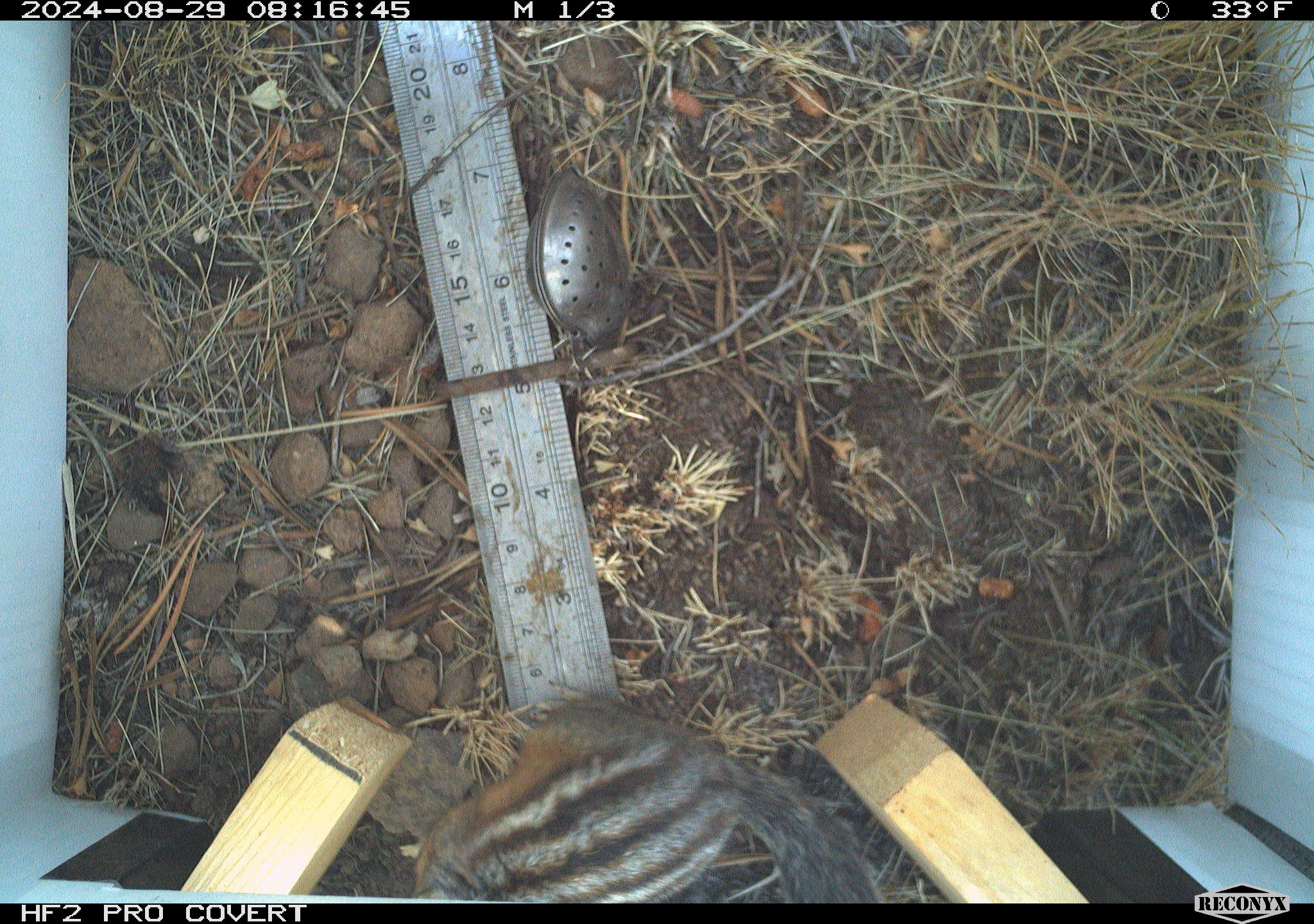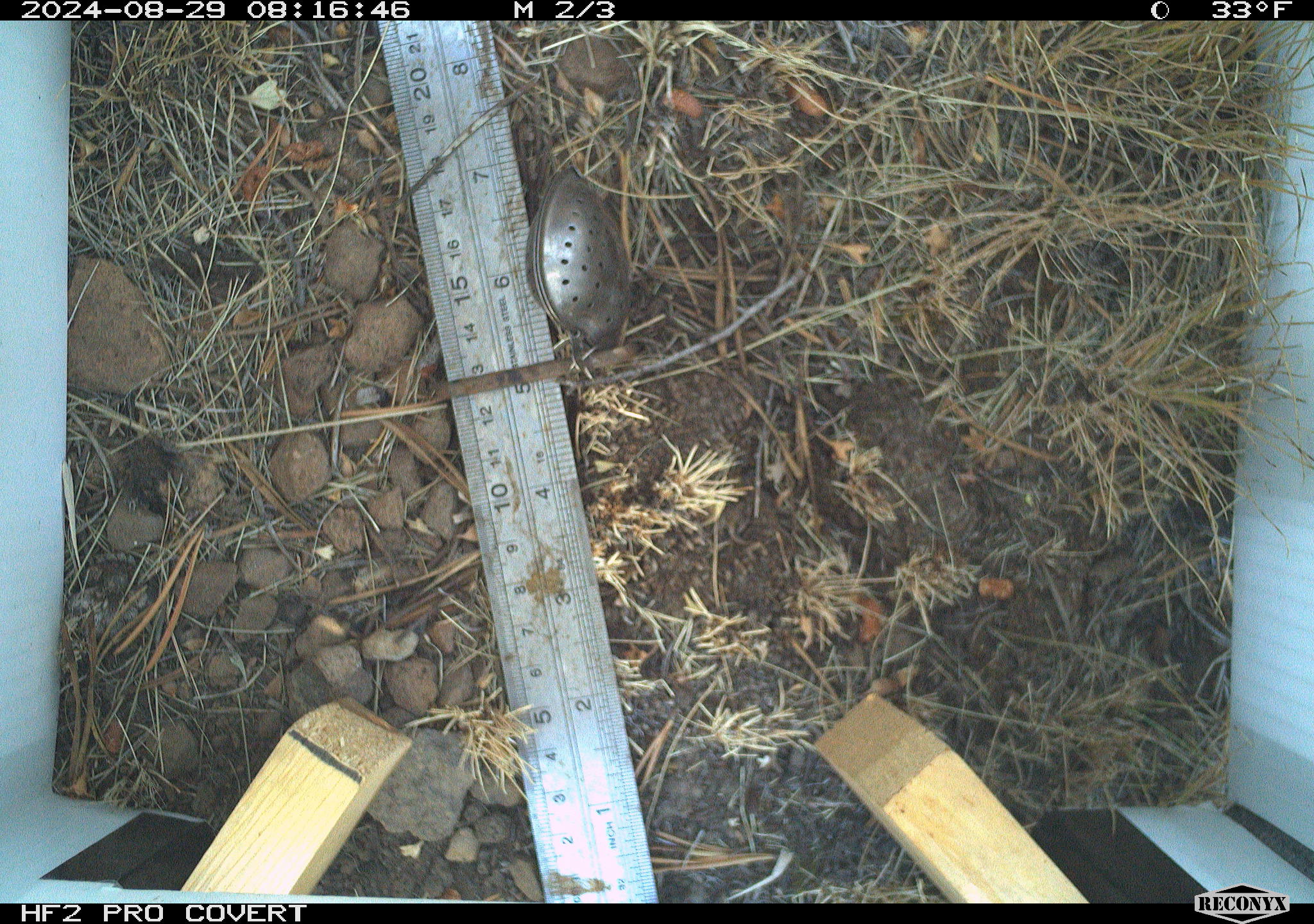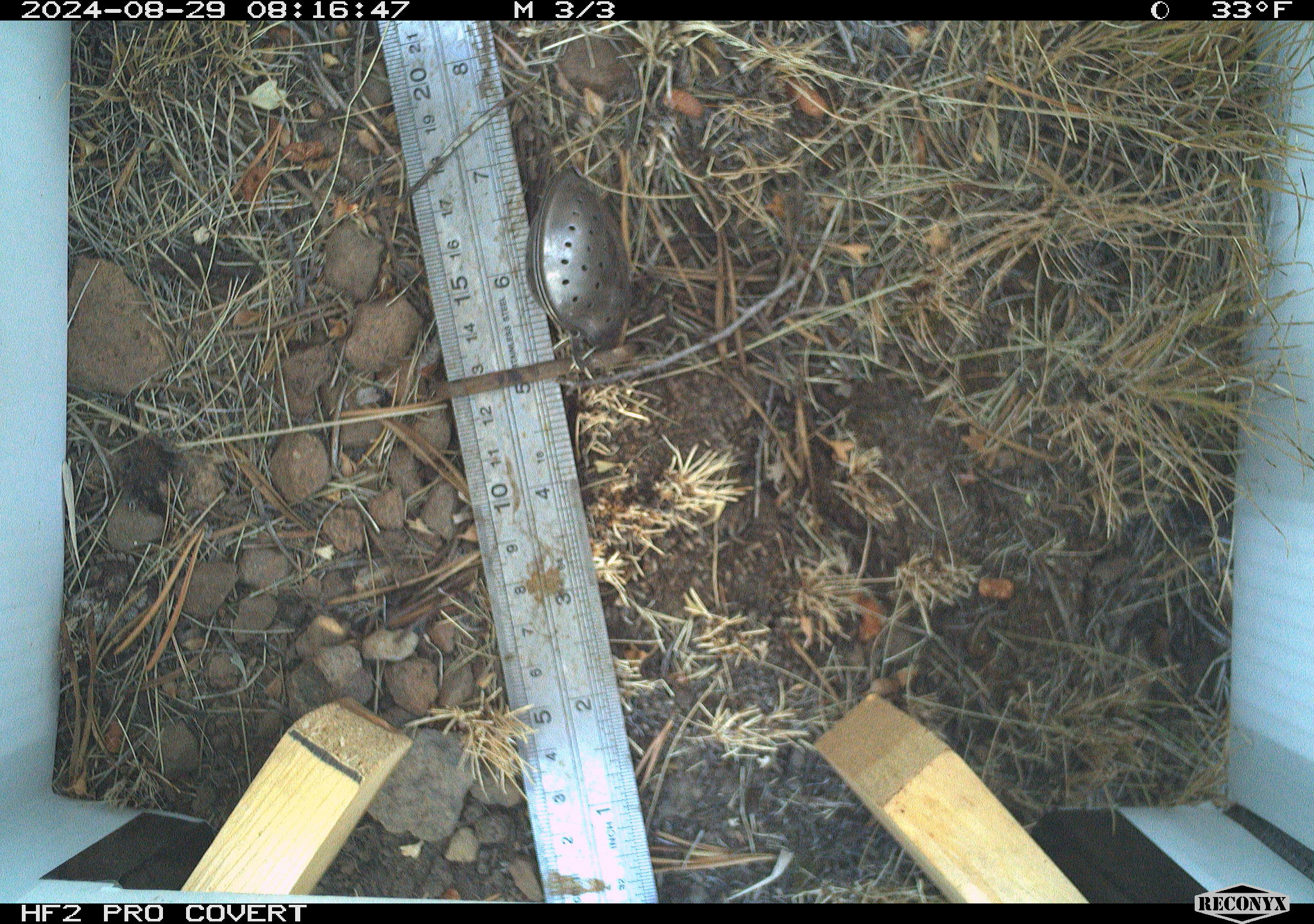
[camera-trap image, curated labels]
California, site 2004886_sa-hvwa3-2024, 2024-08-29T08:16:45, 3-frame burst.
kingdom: Animalia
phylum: Chordata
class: Mammalia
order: Rodentia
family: Sciuridae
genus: Neotamias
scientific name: Neotamias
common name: western chipmunks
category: neotamias species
Neotamias species (western chipmunks) (Neotamias).